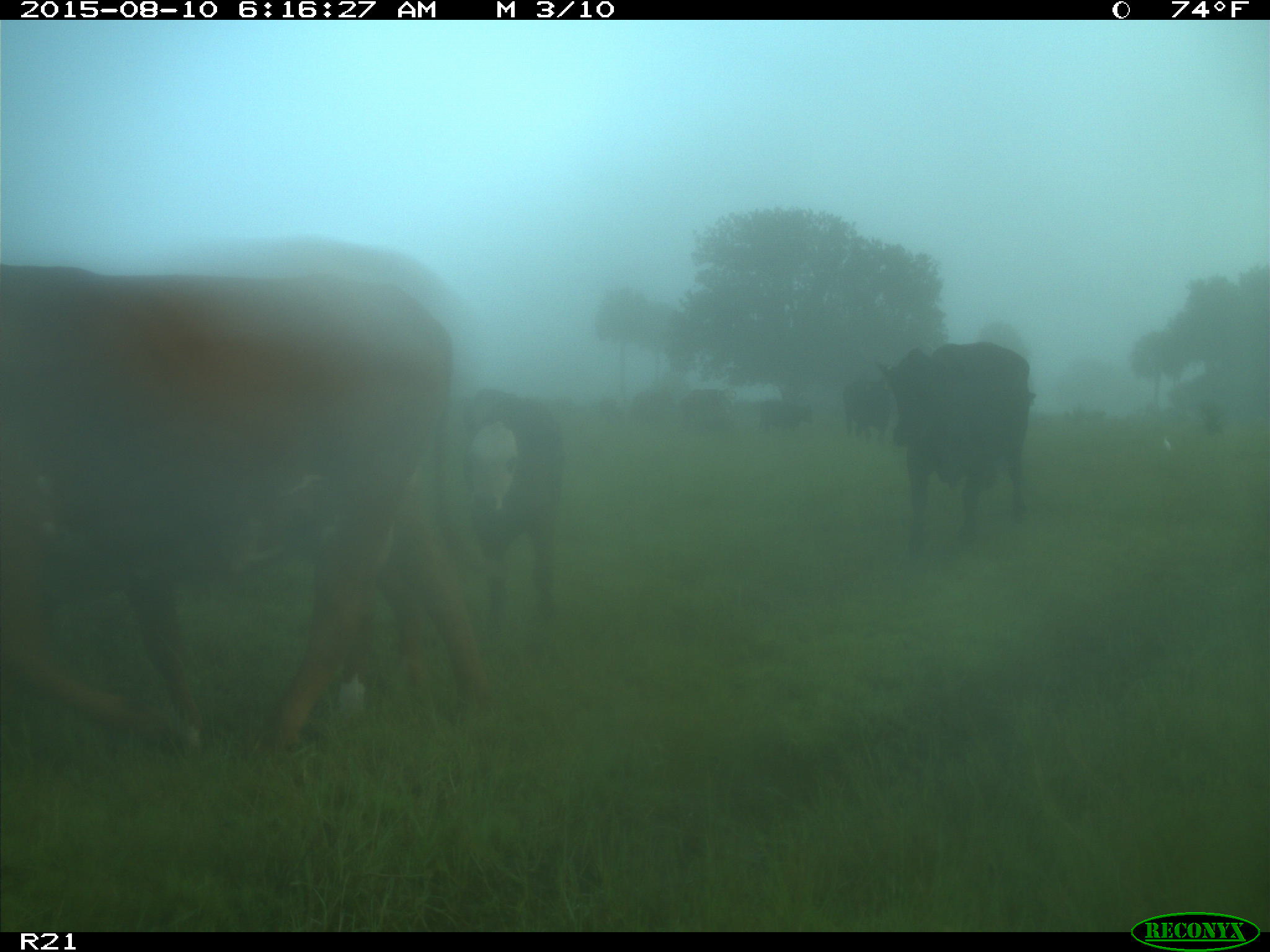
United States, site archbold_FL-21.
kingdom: Animalia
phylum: Chordata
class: Mammalia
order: Artiodactyla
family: Bovidae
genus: Bos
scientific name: Bos taurus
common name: domestic cow